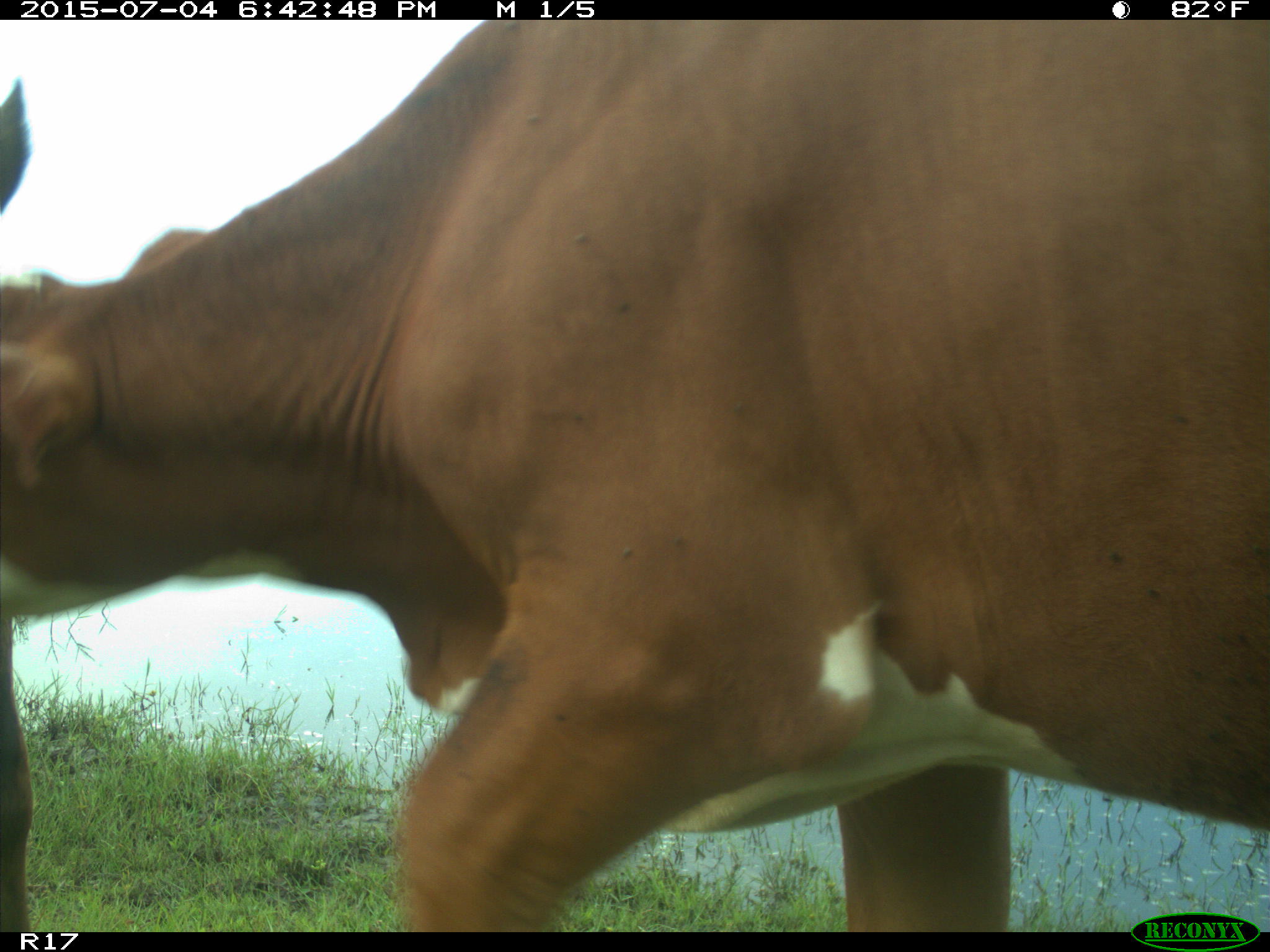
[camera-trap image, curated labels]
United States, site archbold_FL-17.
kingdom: Animalia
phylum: Chordata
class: Mammalia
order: Artiodactyla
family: Bovidae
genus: Bos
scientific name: Bos taurus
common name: domestic cow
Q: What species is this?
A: Bos taurus (domestic cow).